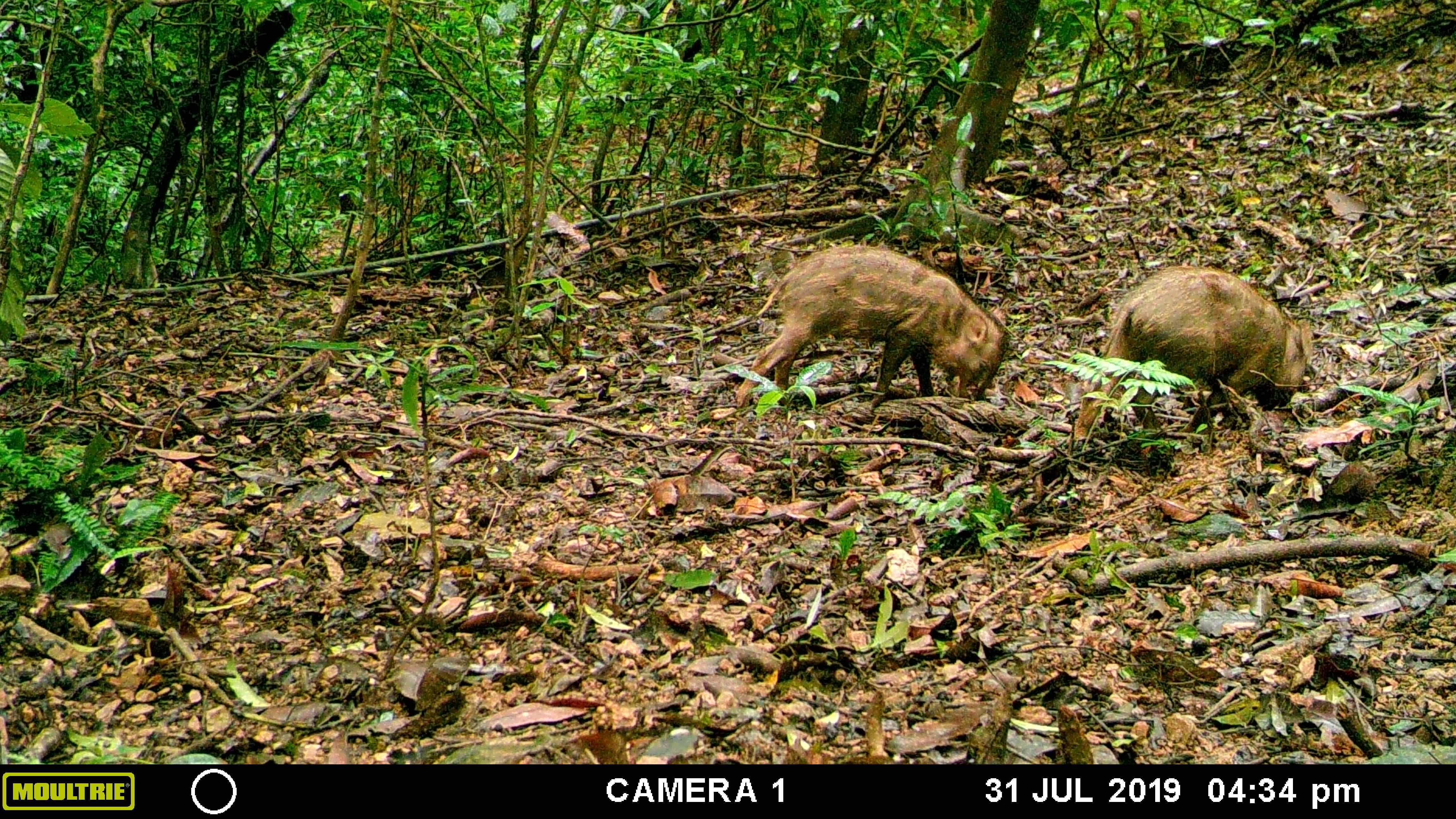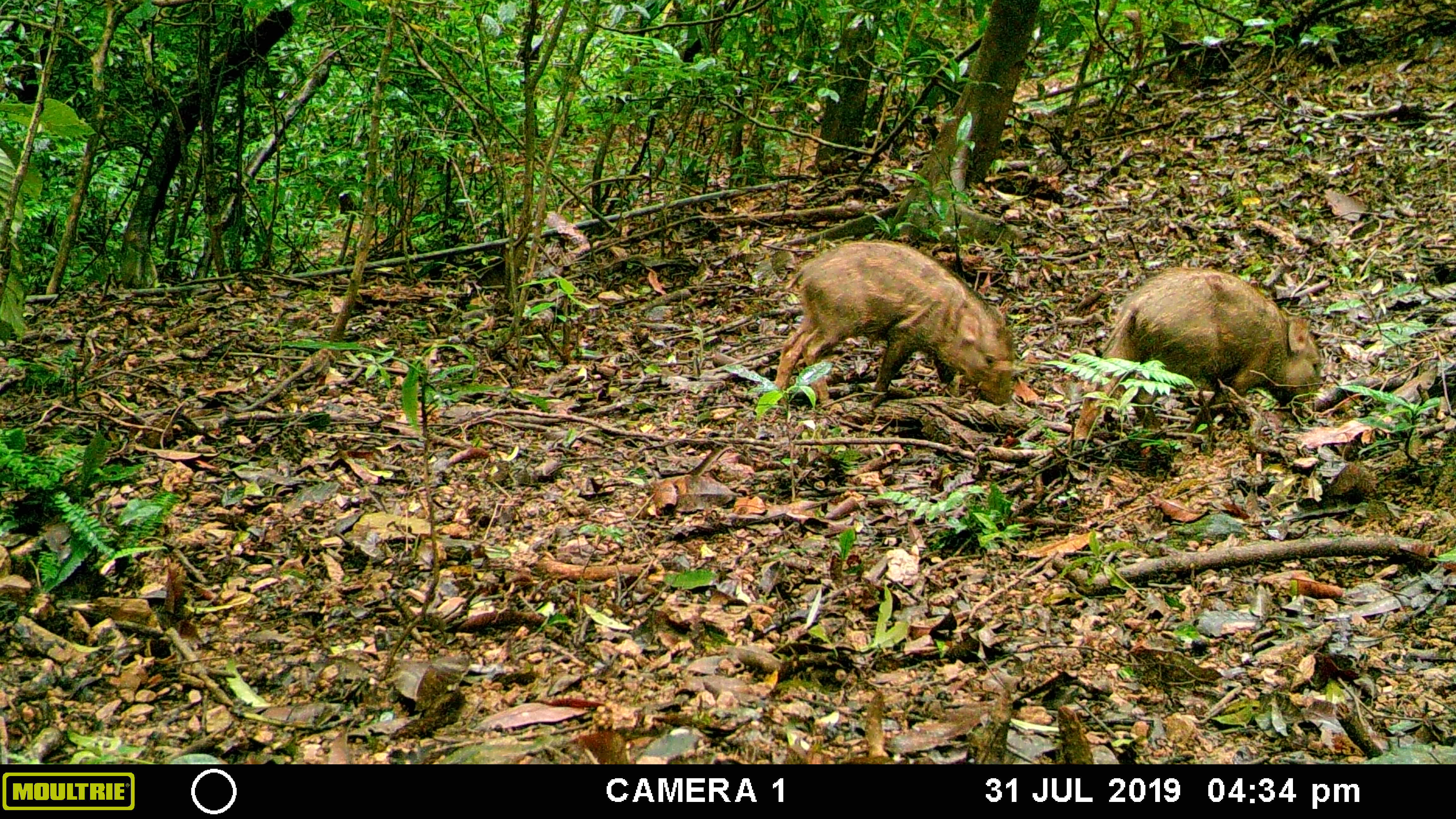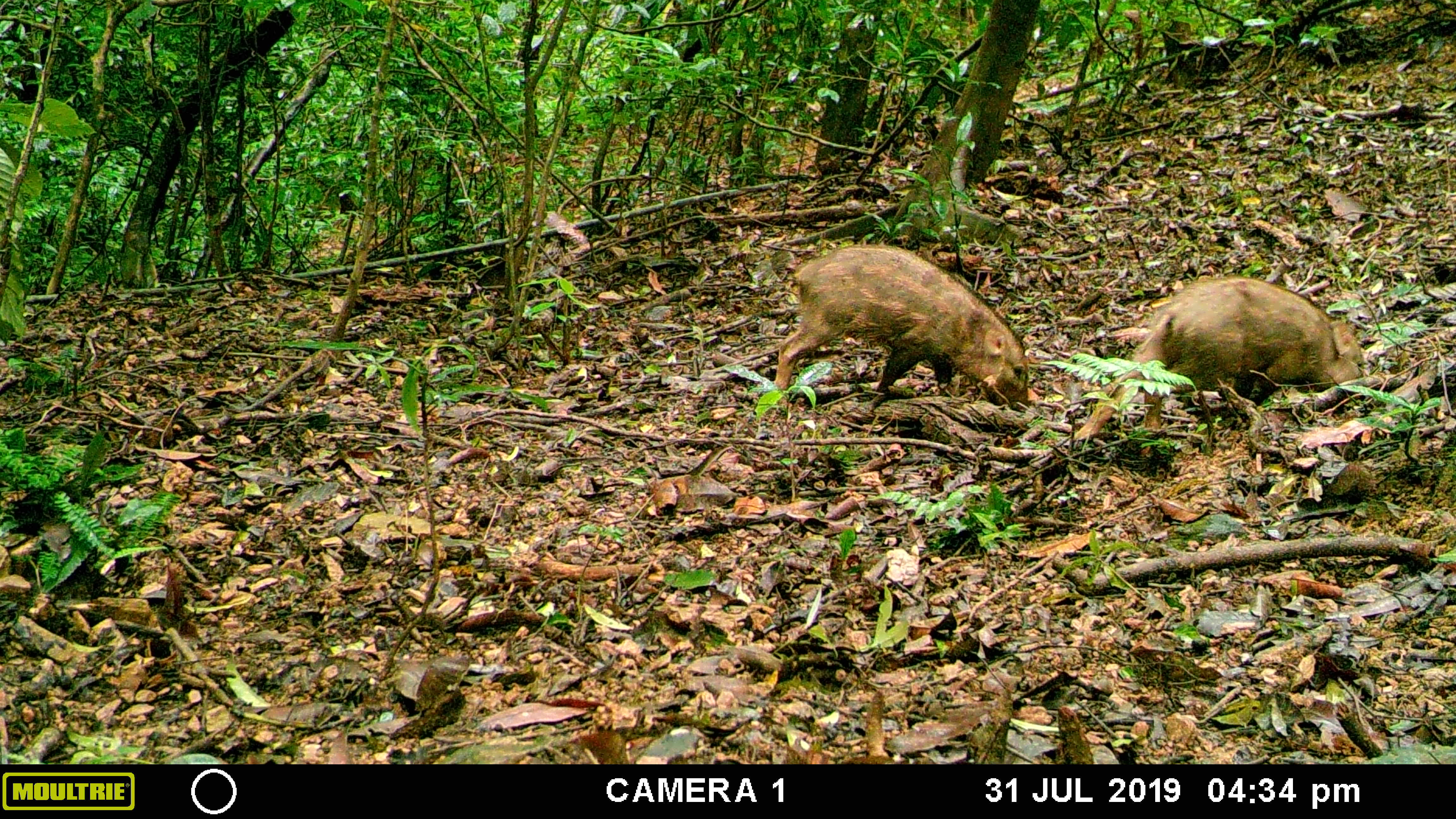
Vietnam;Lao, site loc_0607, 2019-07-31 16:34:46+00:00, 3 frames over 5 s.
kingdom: Animalia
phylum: Chordata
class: Mammalia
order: Artiodactyla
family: Suidae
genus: Sus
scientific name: Sus scrofa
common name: eurasian wild pig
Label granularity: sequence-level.